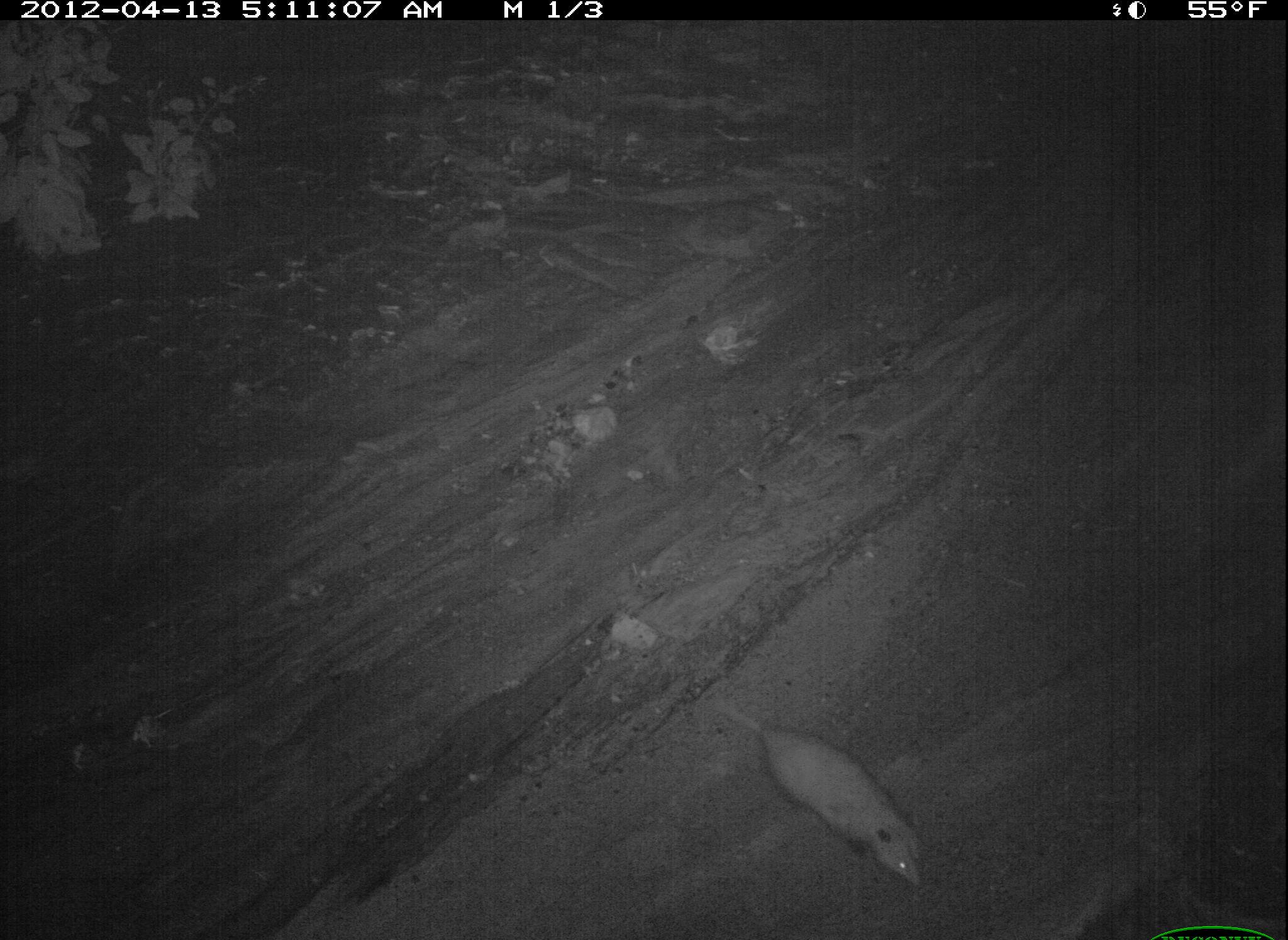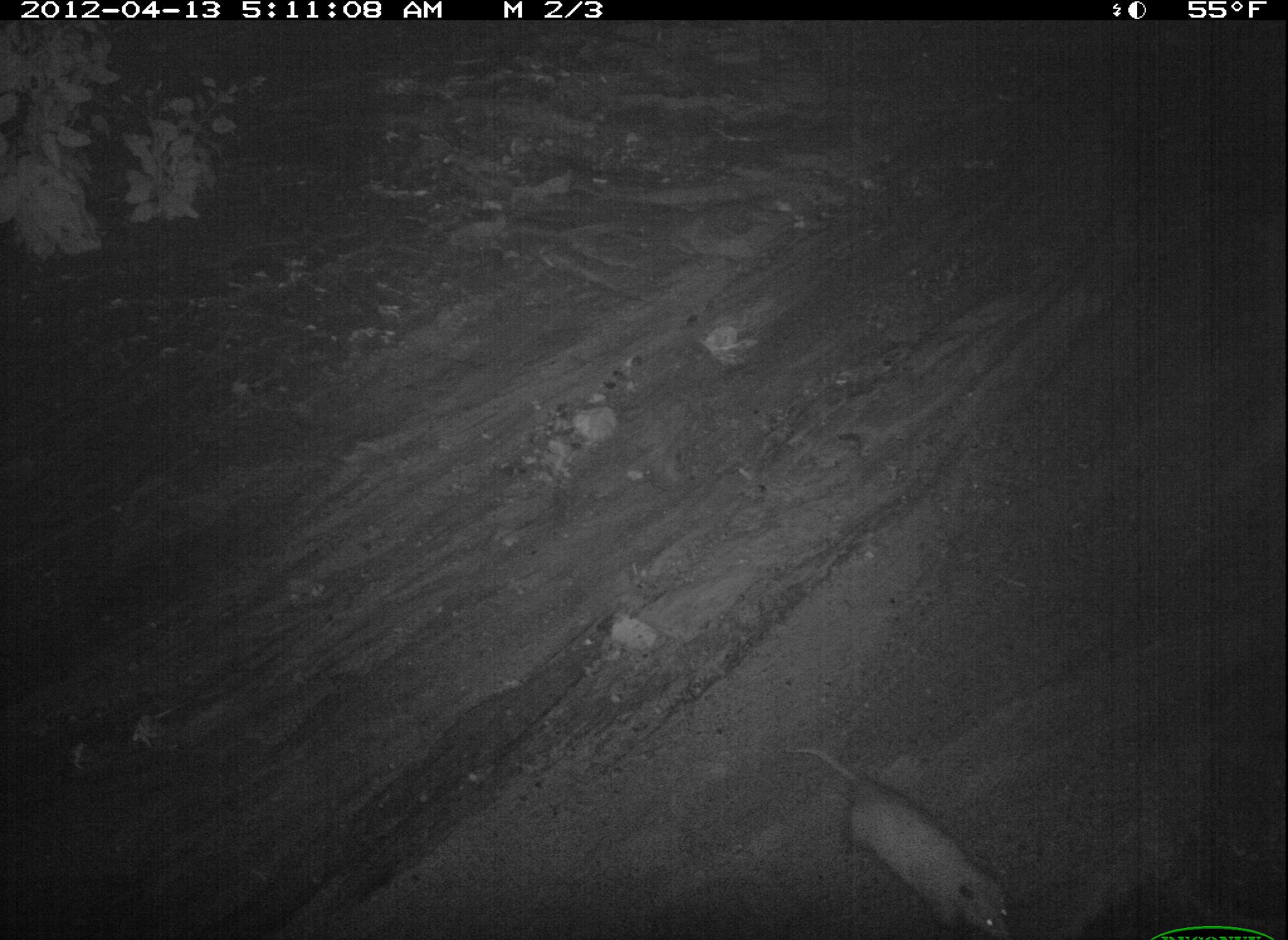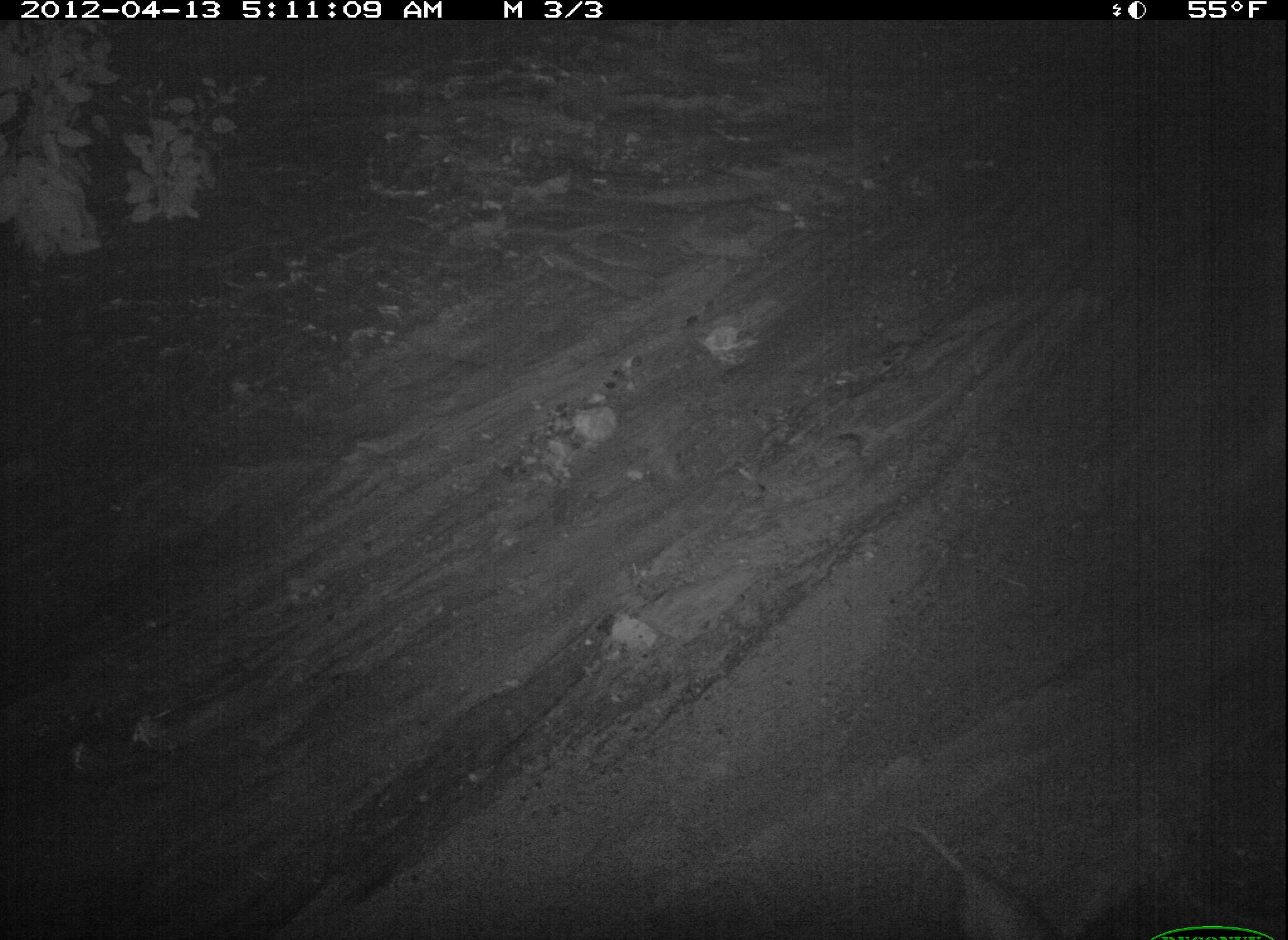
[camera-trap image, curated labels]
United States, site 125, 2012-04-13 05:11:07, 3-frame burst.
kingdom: Animalia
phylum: Chordata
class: Mammalia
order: Didelphimorphia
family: Didelphidae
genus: Didelphis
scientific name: Didelphis virginiana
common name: virginia opossum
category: opossum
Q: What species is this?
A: Opossum (virginia opossum) (Didelphis virginiana).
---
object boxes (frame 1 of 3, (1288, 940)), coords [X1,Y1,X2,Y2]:
opossum: [702,685,934,897]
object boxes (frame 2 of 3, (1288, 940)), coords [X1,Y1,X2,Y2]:
opossum: [777,738,1018,940]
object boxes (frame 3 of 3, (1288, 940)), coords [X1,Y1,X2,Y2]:
opossum: [884,805,1104,940]